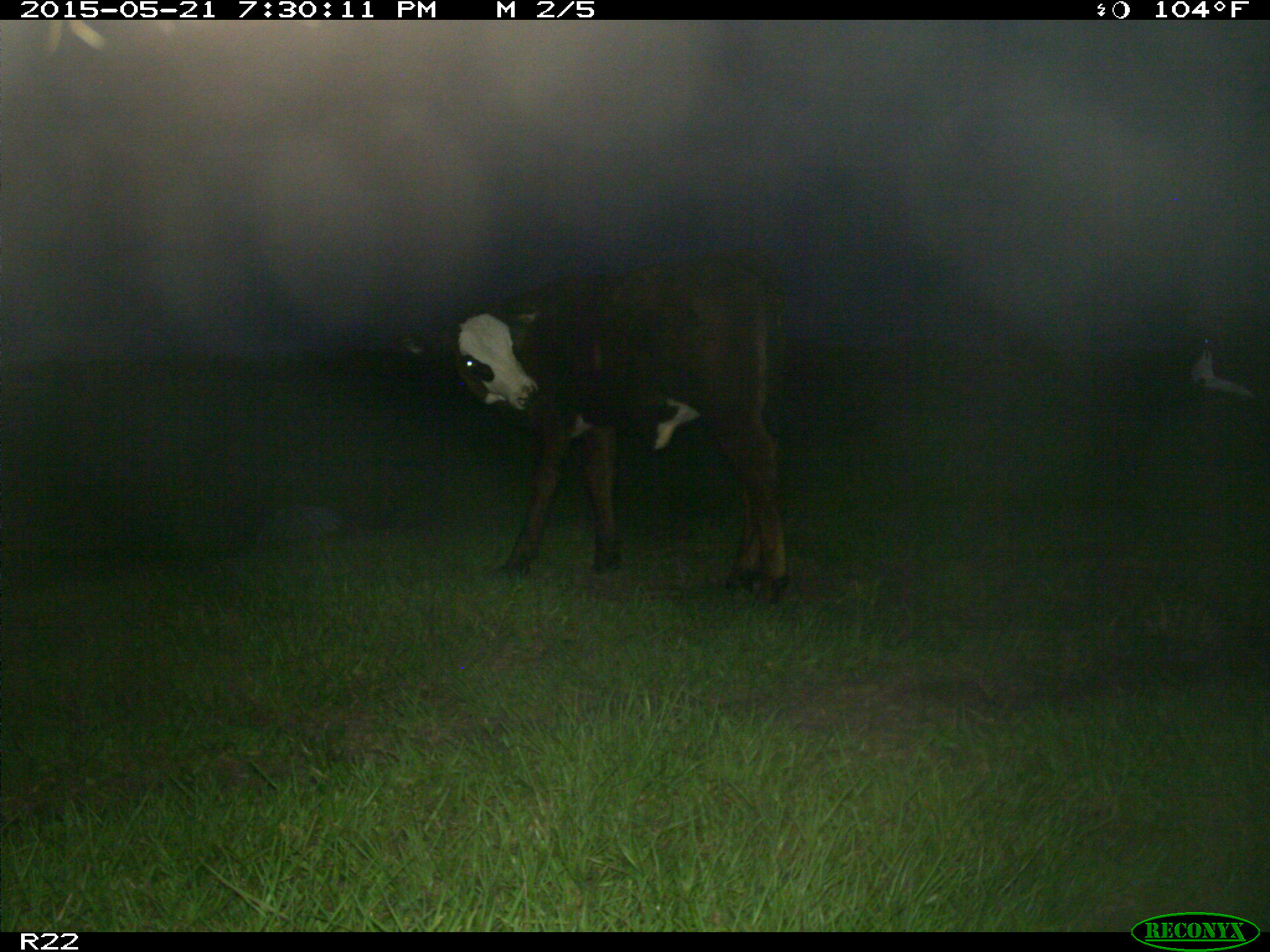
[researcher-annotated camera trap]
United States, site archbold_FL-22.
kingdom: Animalia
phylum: Chordata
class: Mammalia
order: Artiodactyla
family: Bovidae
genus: Bos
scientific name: Bos taurus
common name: domestic cow